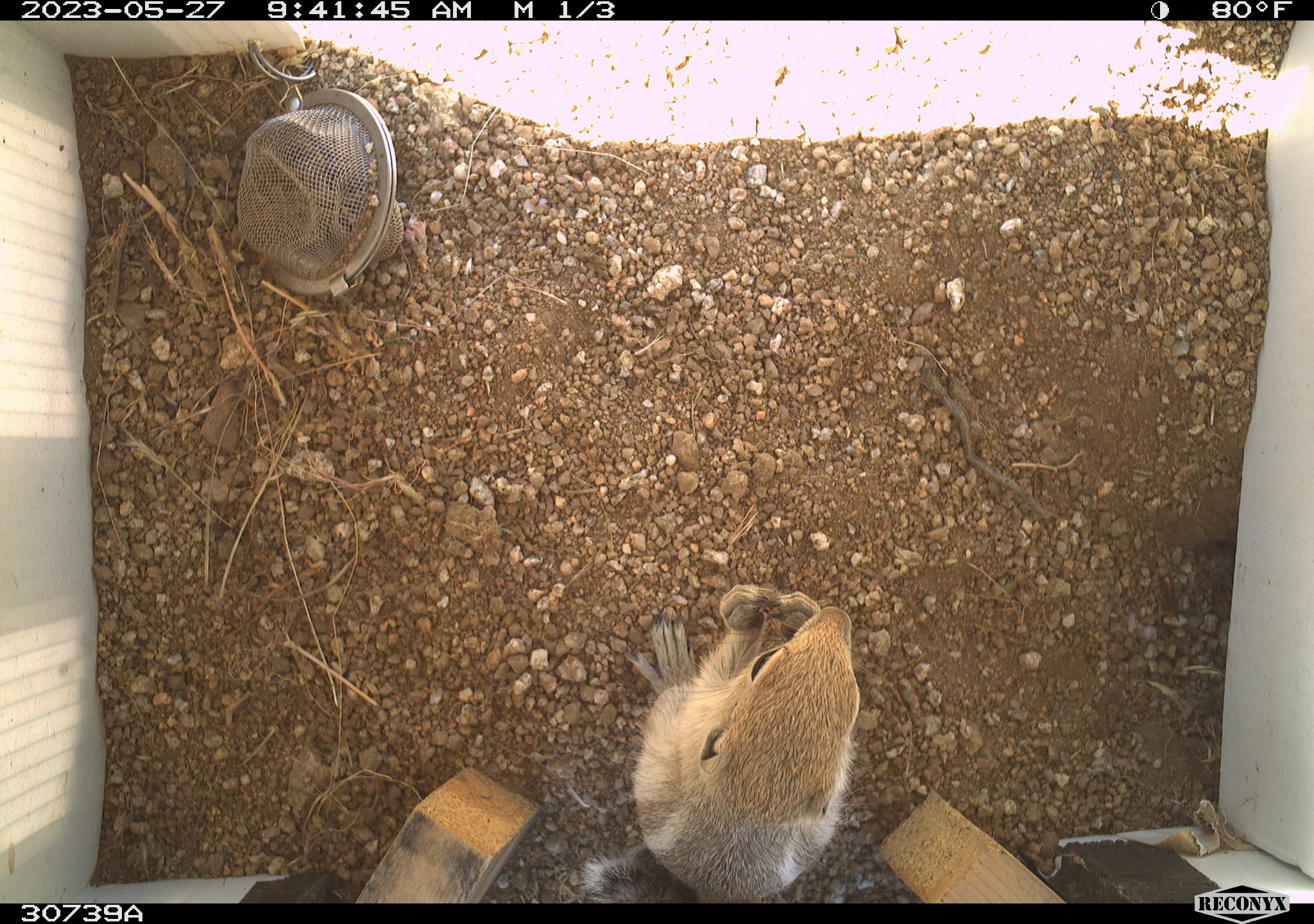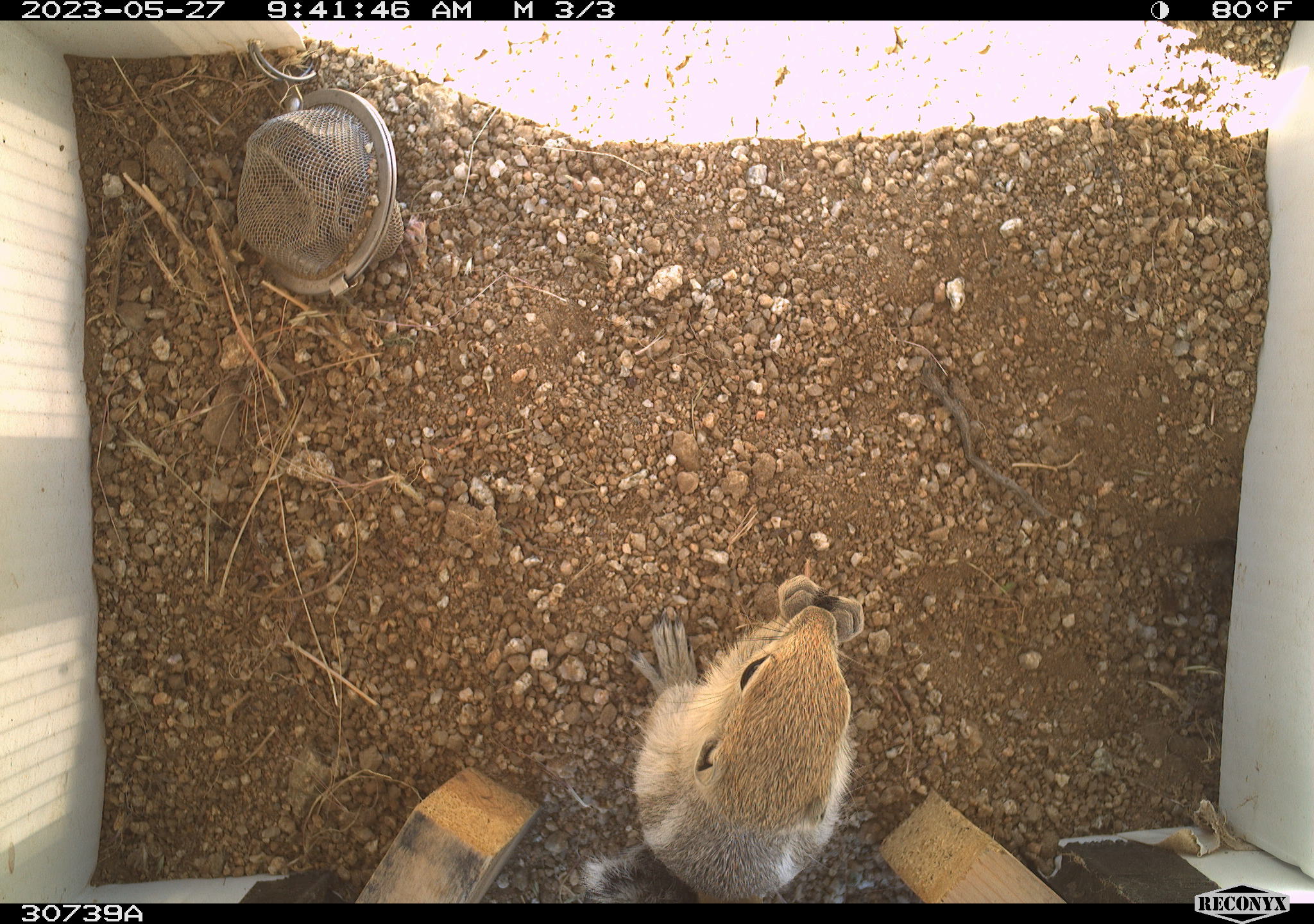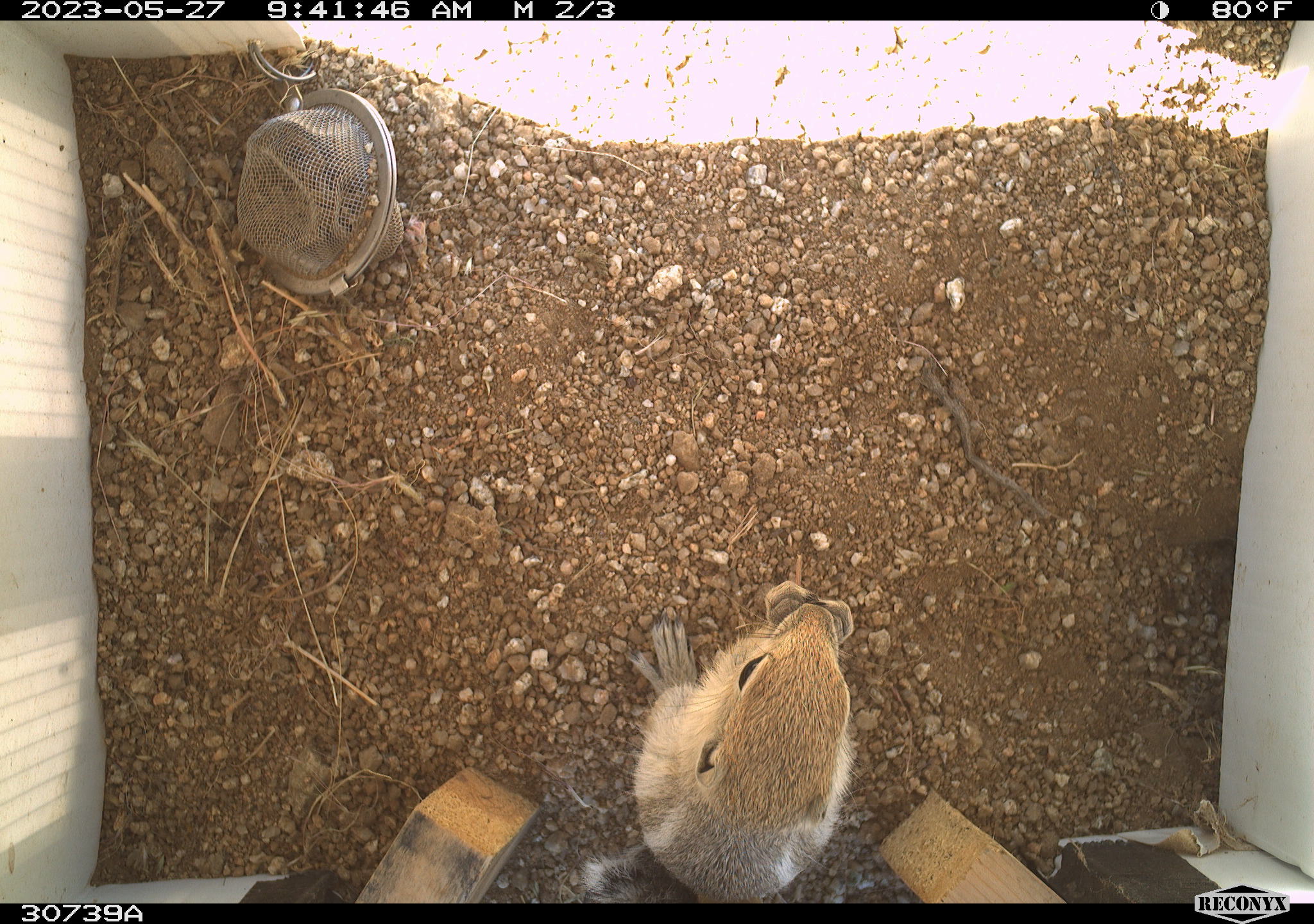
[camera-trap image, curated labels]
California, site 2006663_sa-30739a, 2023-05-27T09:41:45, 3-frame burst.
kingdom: Animalia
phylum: Chordata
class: Mammalia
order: Rodentia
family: Sciuridae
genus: Ammospermophilus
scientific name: Ammospermophilus leucurus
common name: white-tailed antelope squirrel